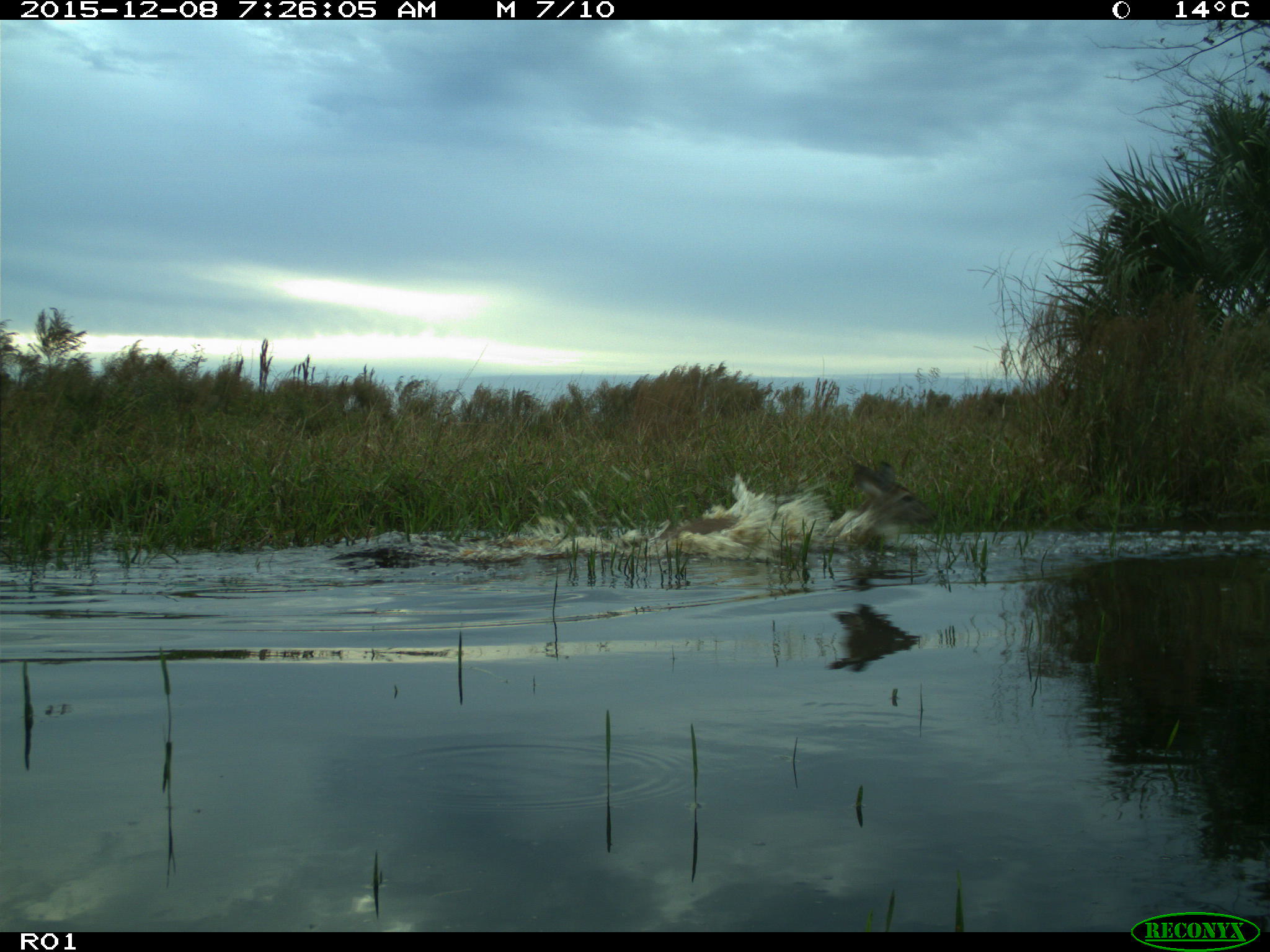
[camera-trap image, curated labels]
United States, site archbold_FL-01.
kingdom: Animalia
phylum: Chordata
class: Mammalia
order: Artiodactyla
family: Cervidae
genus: Odocoileus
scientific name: Odocoileus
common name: deer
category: unidentified deer